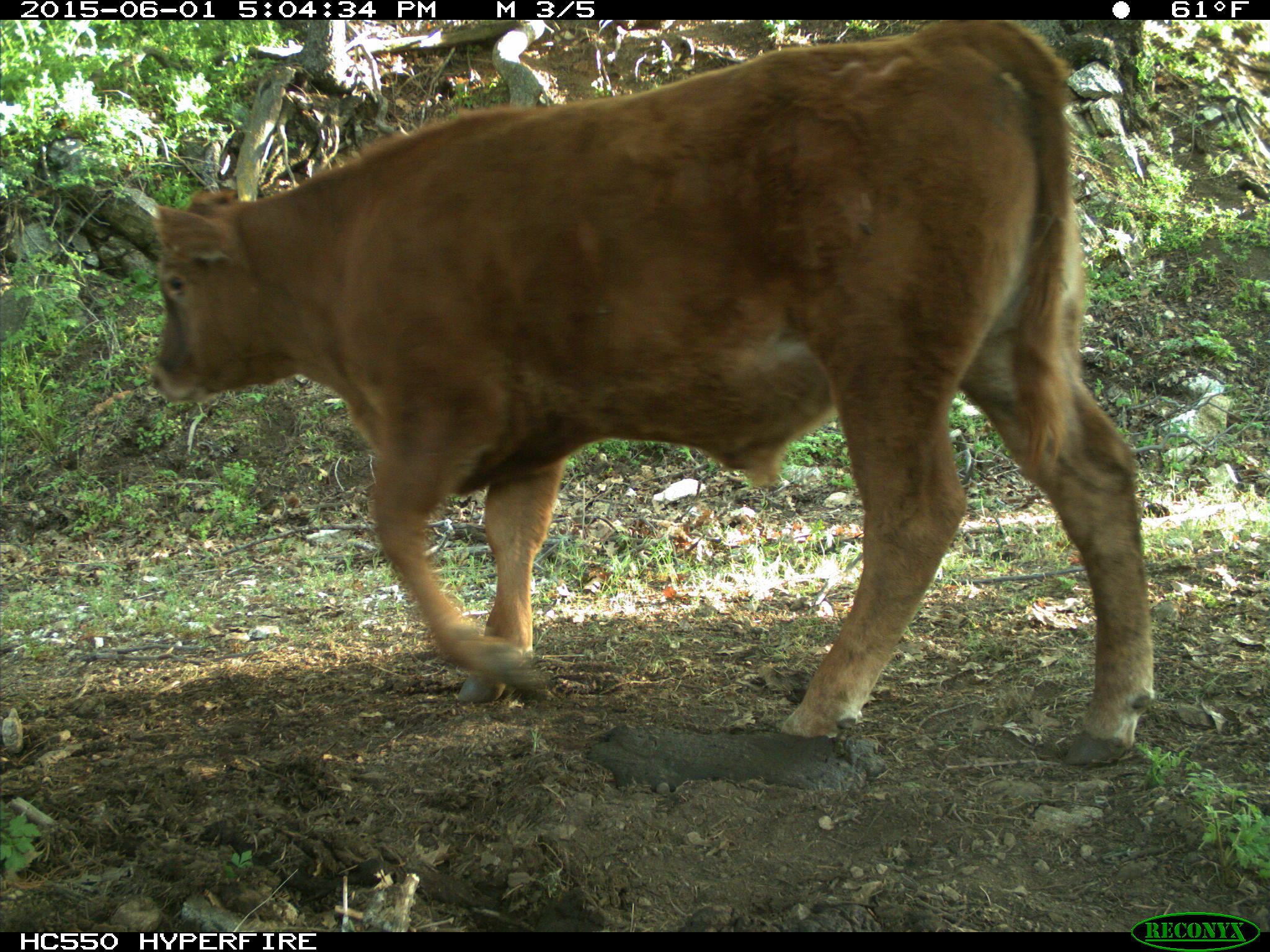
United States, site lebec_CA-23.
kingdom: Animalia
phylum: Chordata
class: Mammalia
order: Artiodactyla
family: Bovidae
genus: Bos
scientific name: Bos taurus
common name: domestic cow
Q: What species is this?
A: Bos taurus (domestic cow).